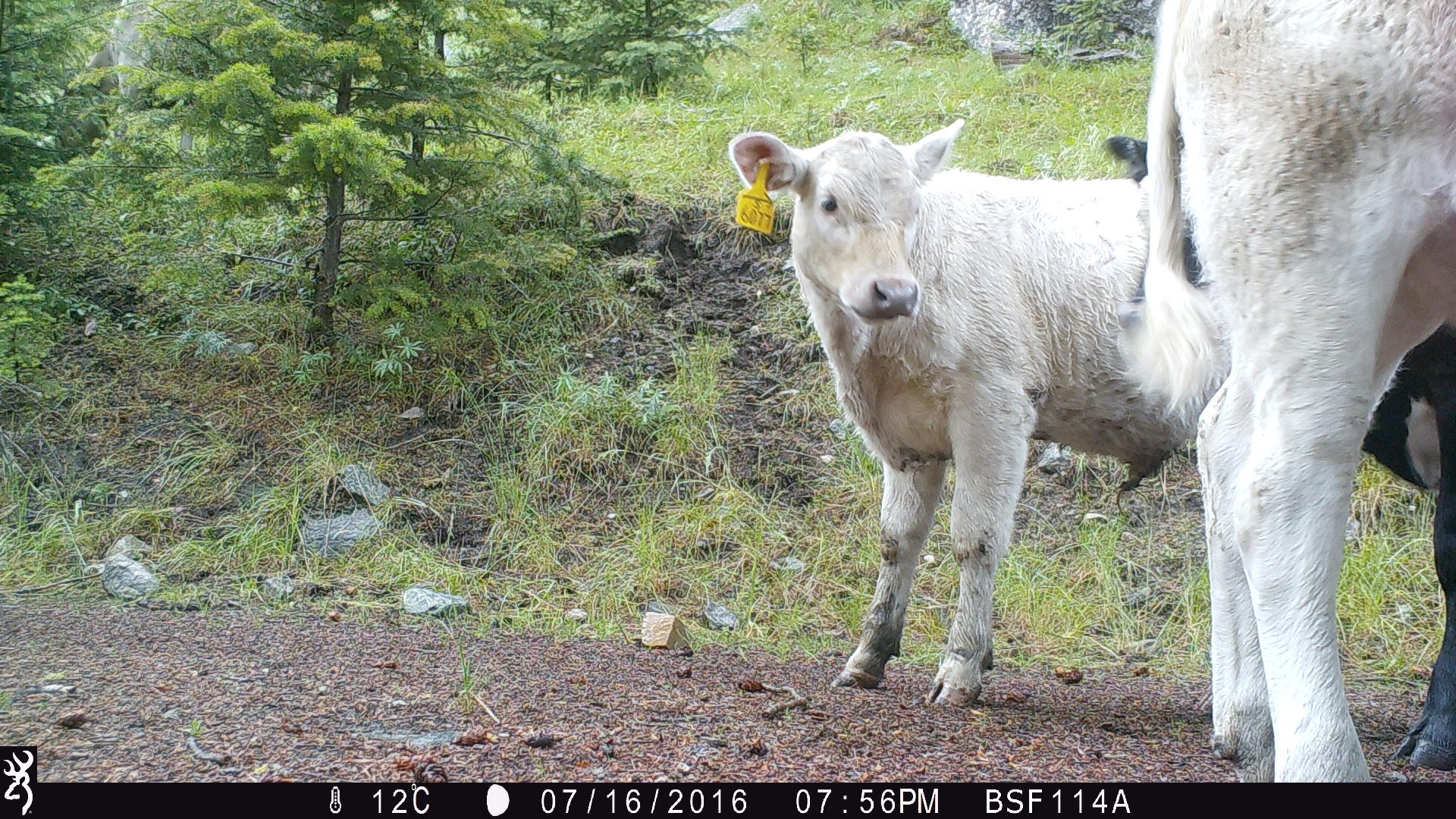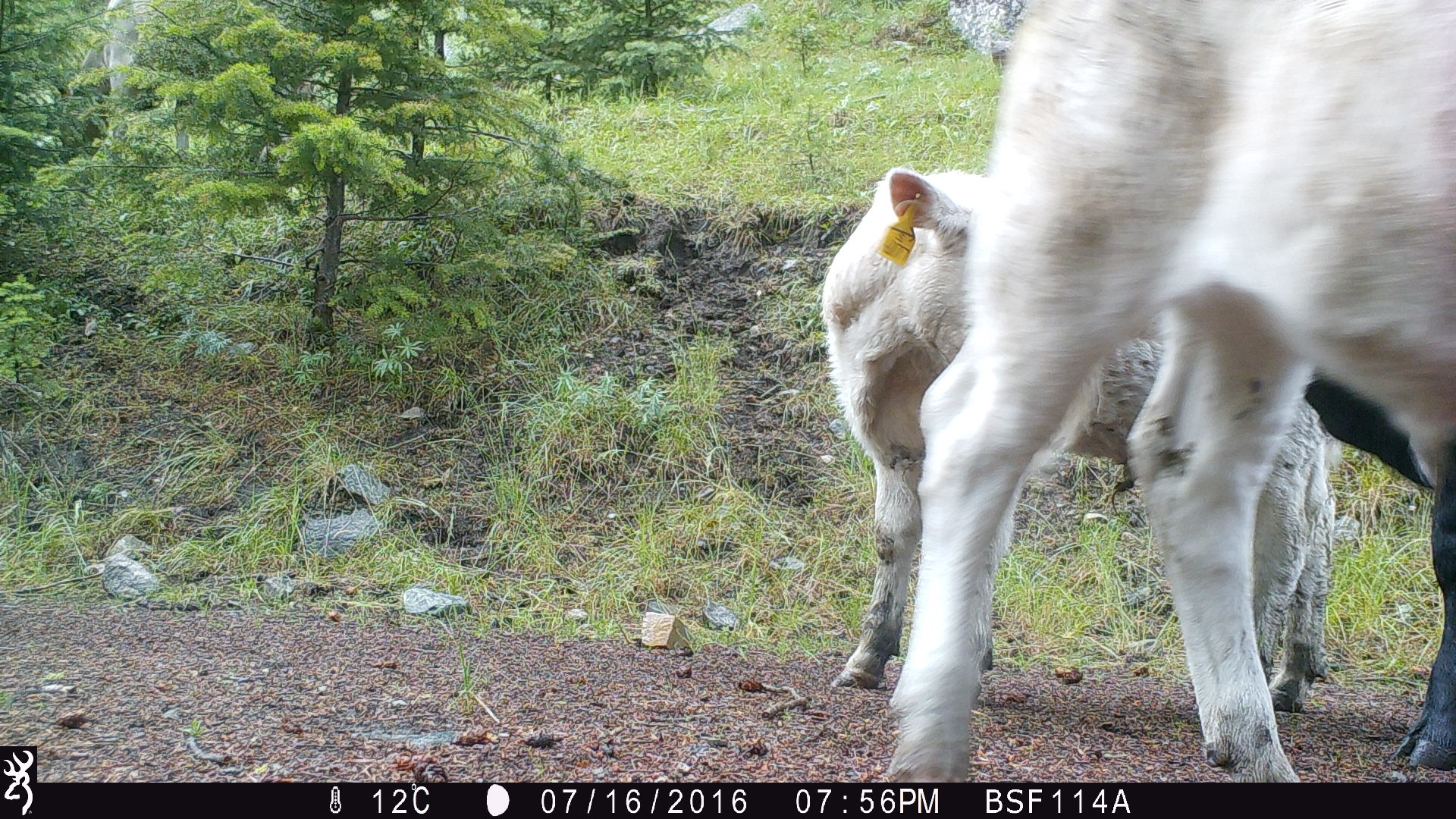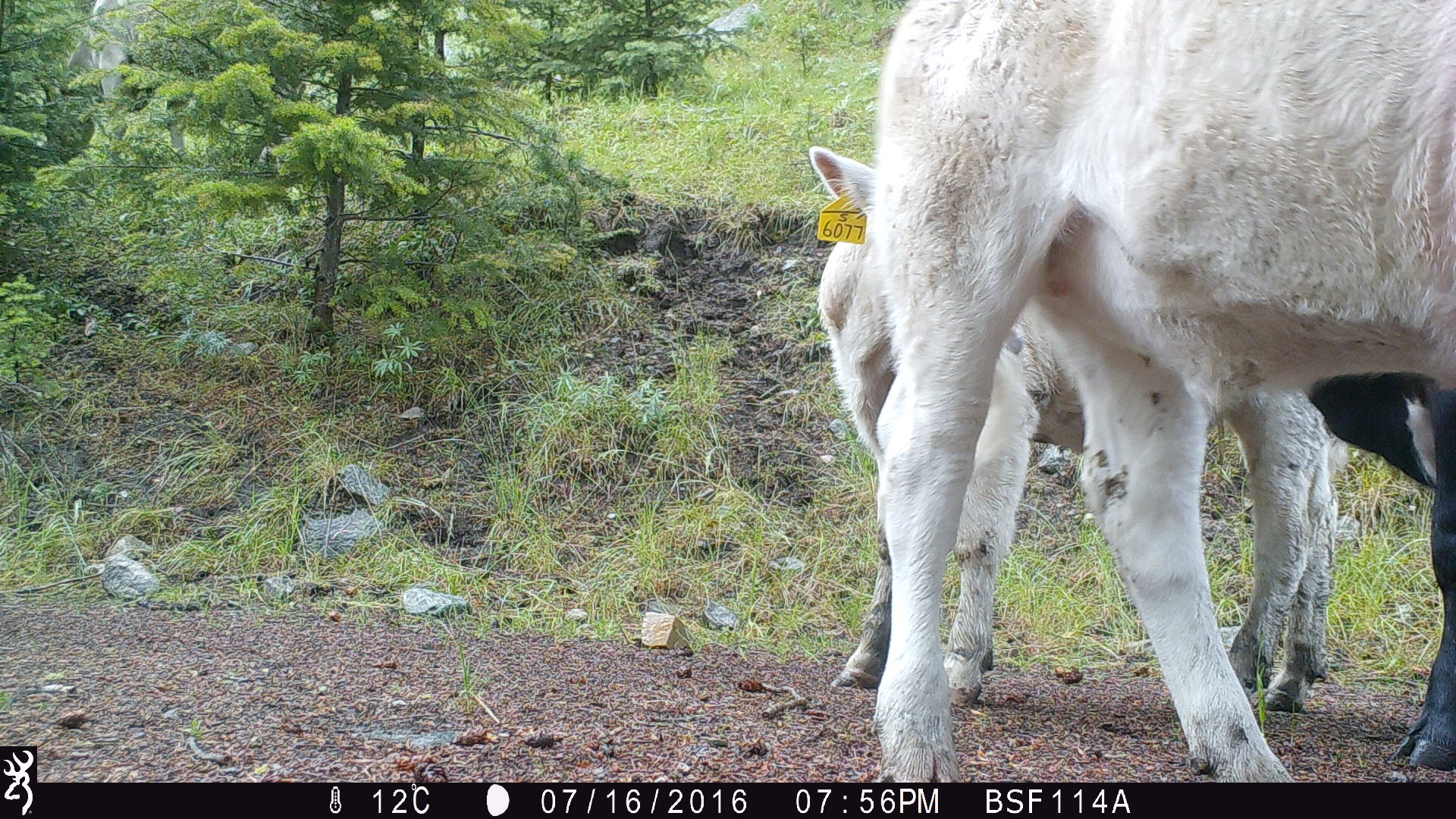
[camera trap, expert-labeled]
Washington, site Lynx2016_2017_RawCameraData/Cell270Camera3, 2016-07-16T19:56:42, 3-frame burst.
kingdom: Animalia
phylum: Chordata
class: Mammalia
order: Artiodactyla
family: Bovidae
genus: Bos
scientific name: Bos taurus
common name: domestic cattle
Domestic cattle (Bos taurus). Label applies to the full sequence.